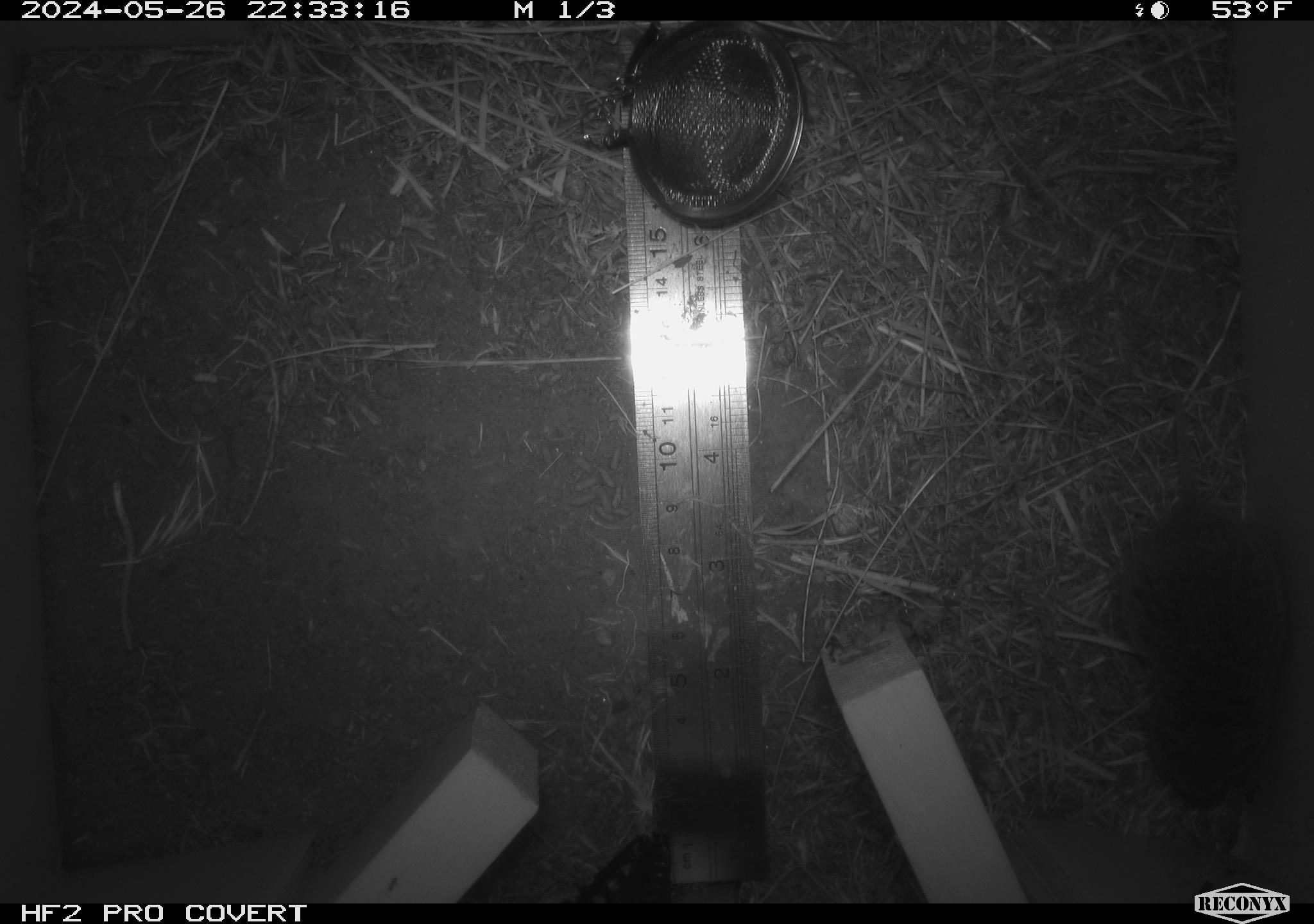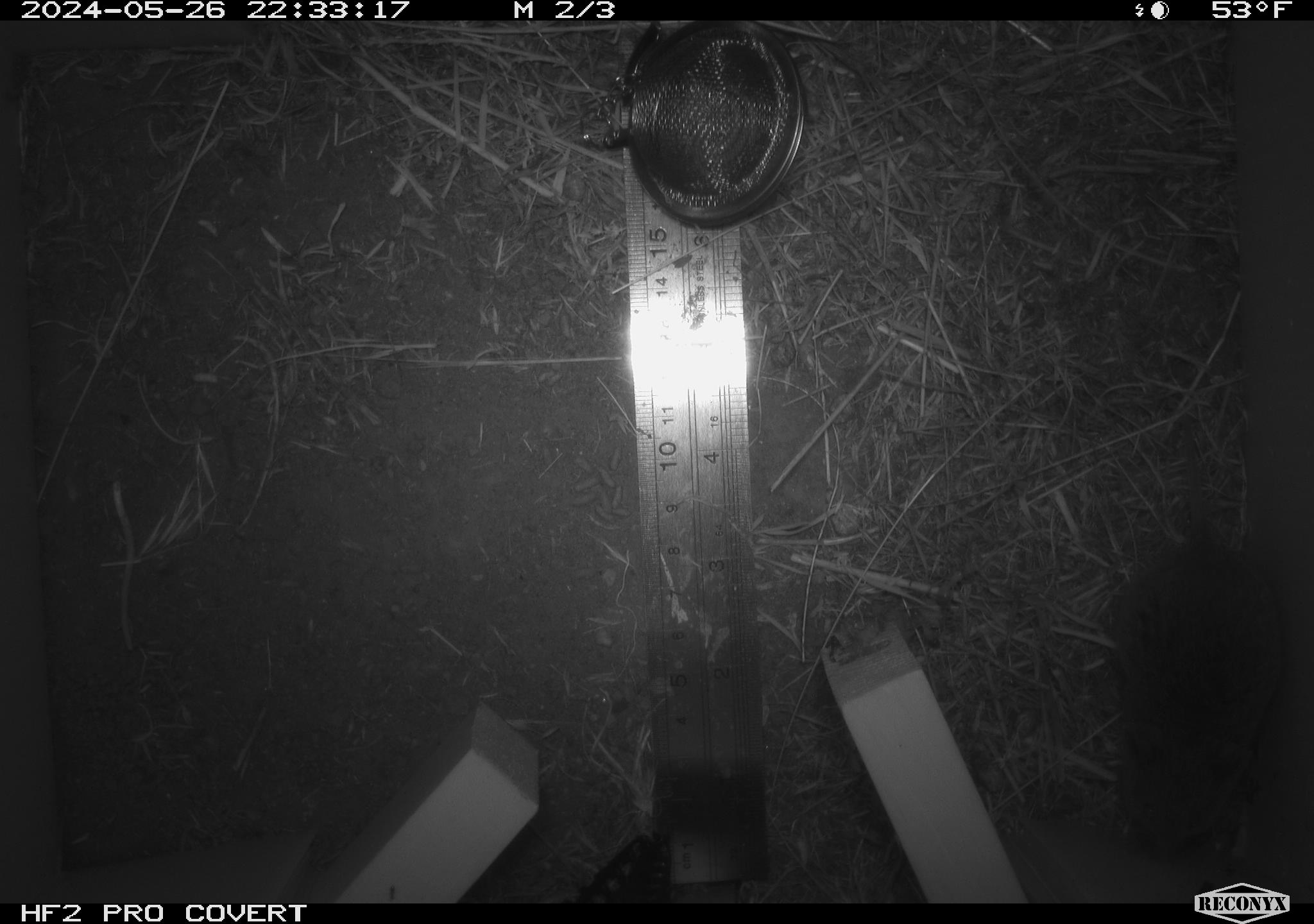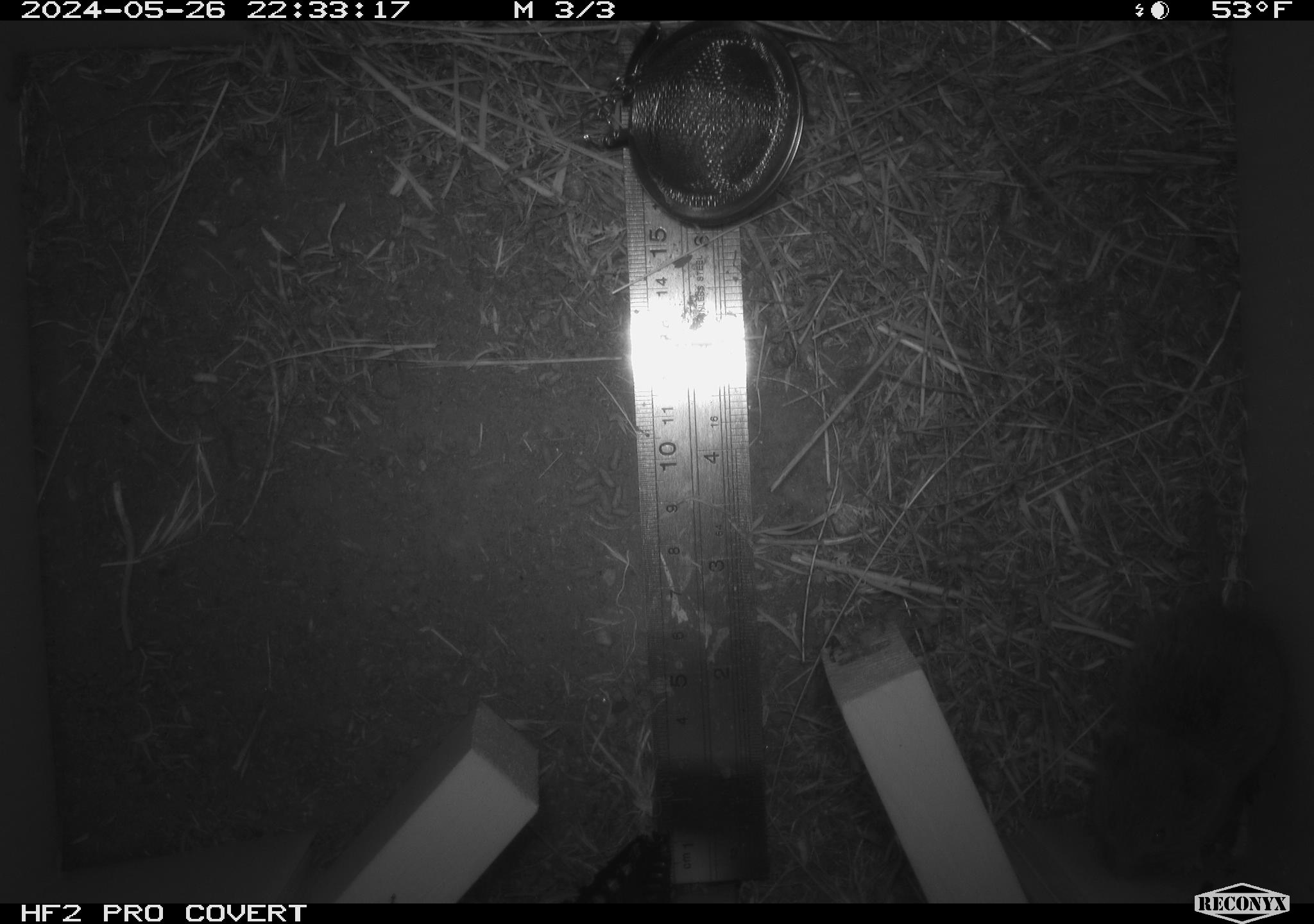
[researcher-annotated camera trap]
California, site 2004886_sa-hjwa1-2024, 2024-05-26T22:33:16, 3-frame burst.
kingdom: Animalia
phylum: Chordata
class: Mammalia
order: Rodentia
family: Cricetidae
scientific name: Cricetidae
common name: hamsters, voles, lemmings, and allies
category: cricetidae family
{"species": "cricetidae family (hamsters, voles, lemmings, and allies) (Cricetidae)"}